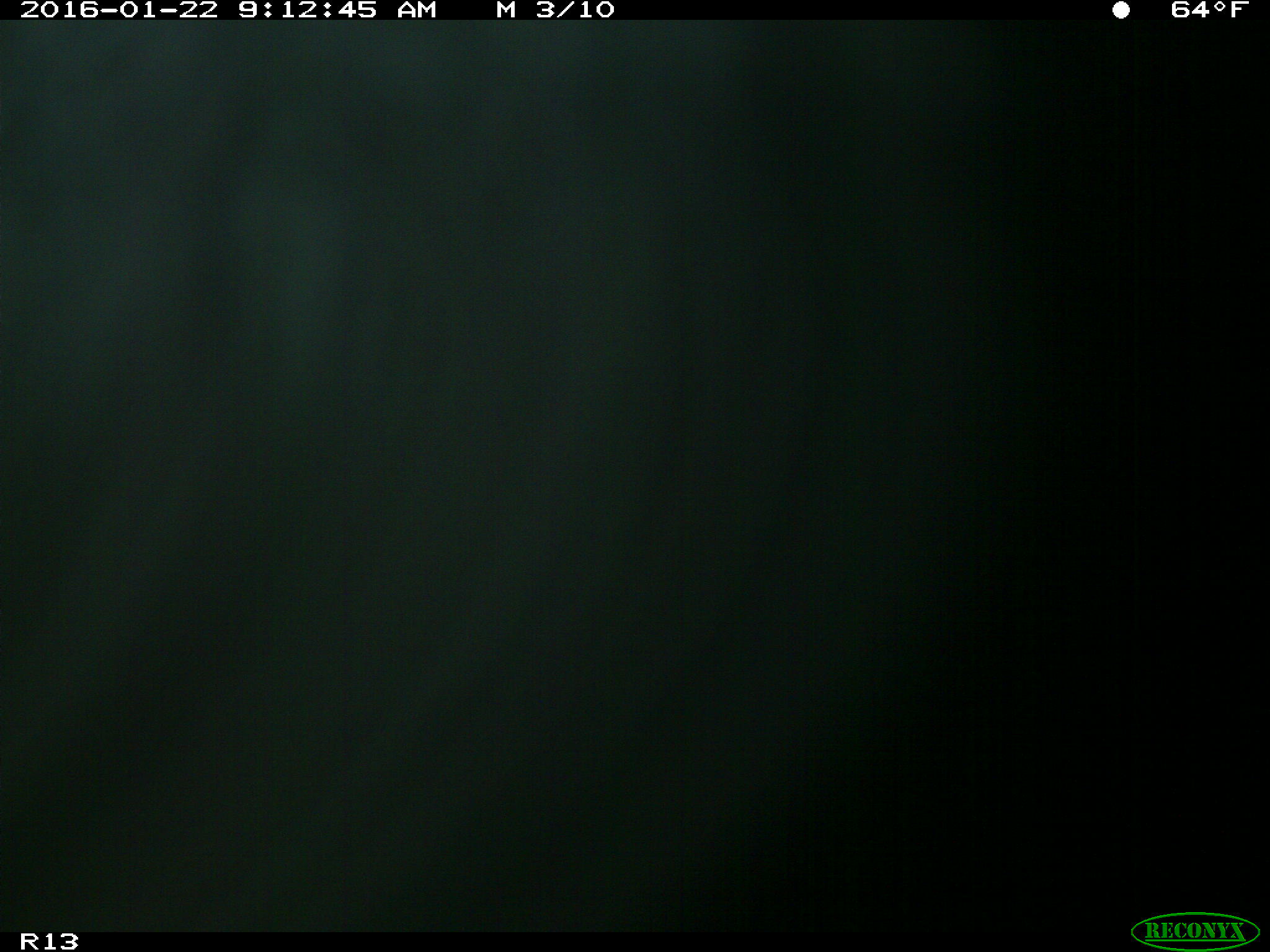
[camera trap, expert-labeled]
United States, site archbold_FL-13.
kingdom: Animalia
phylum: Chordata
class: Mammalia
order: Artiodactyla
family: Bovidae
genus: Bos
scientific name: Bos taurus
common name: domestic cow